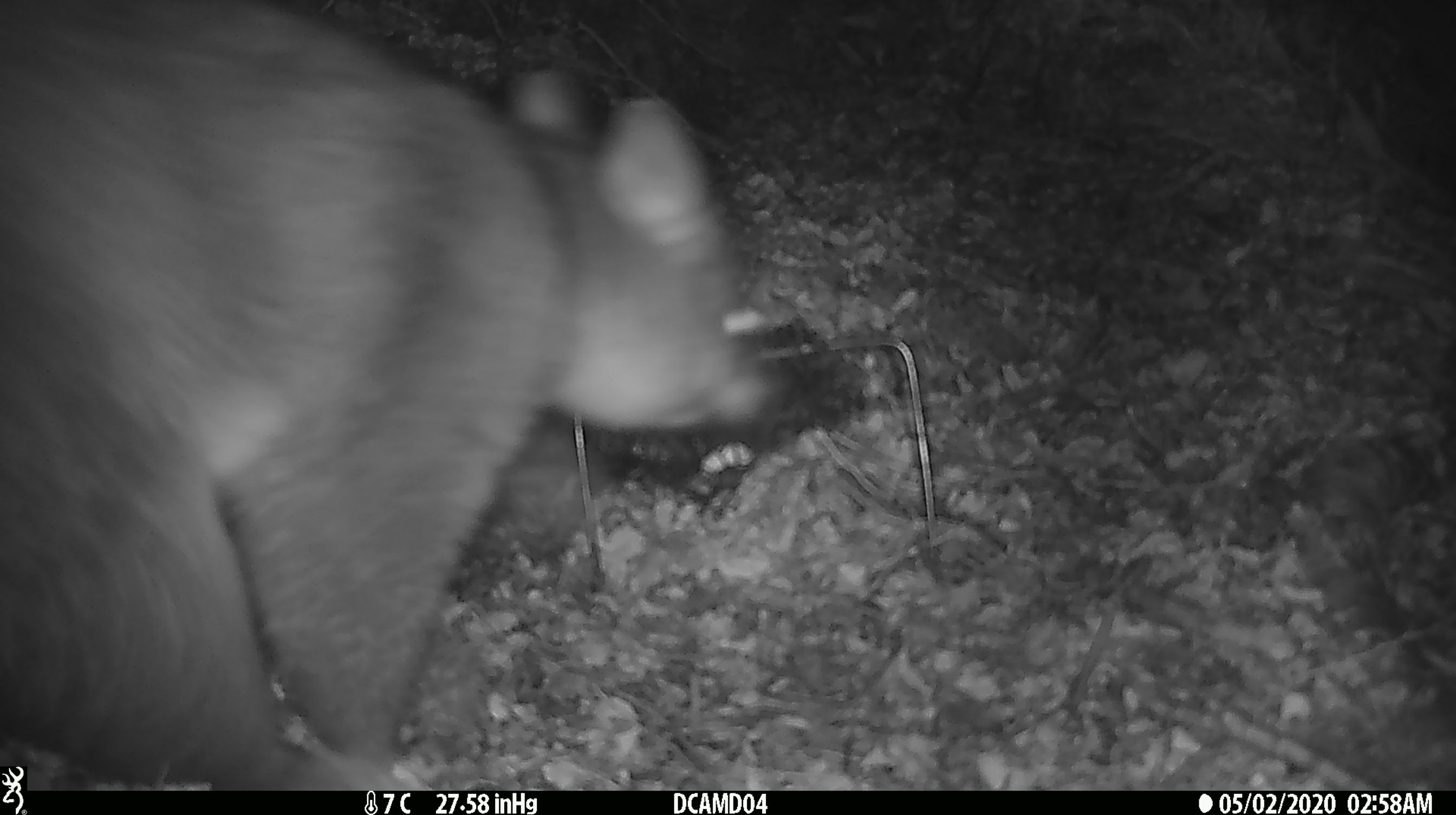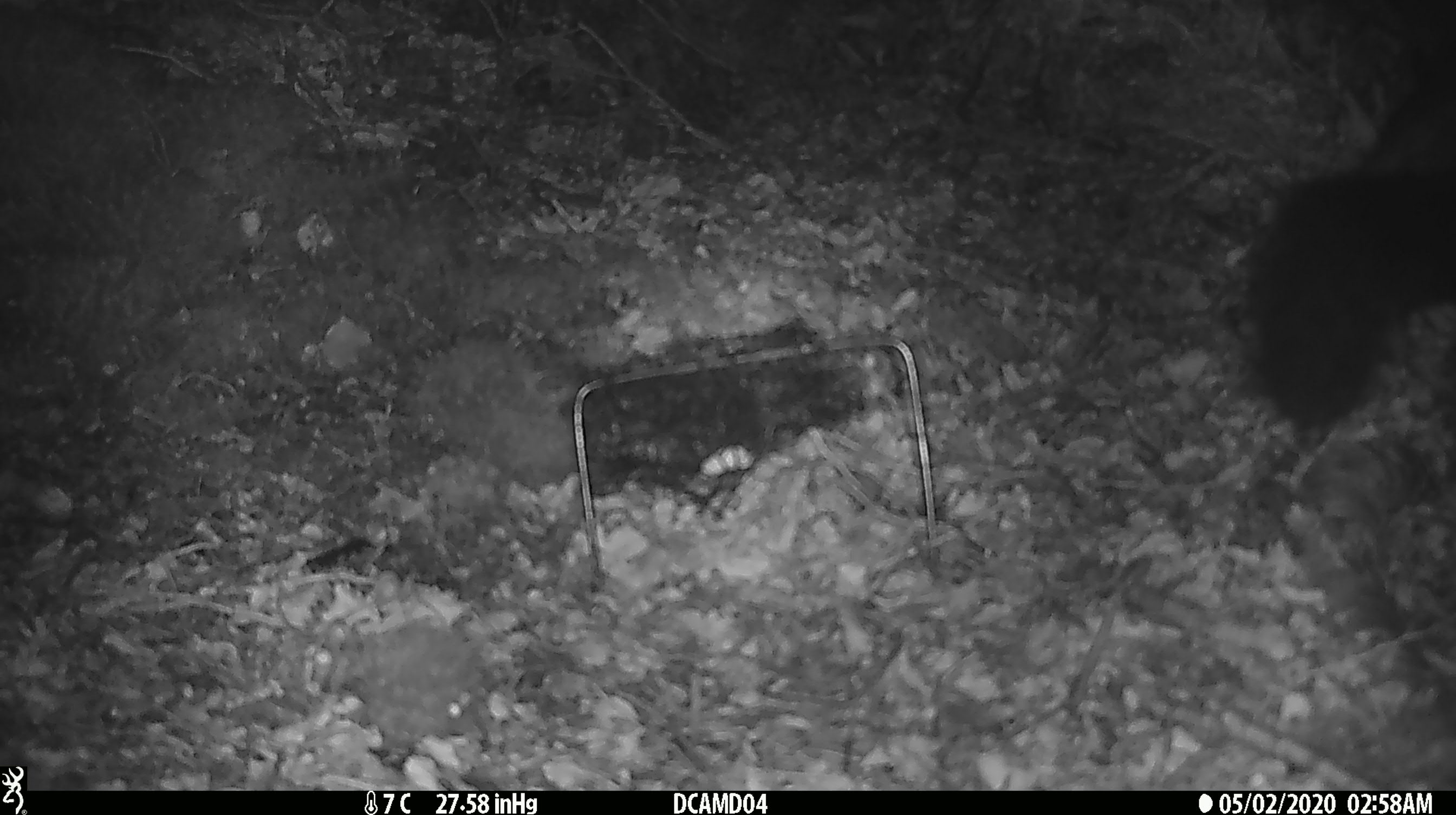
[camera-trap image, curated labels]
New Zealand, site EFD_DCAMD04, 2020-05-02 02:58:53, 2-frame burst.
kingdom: Animalia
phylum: Chordata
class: Mammalia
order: Diprotodontia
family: Phalangeridae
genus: Trichosurus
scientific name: Trichosurus vulpecula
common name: common brushtail possum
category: possum